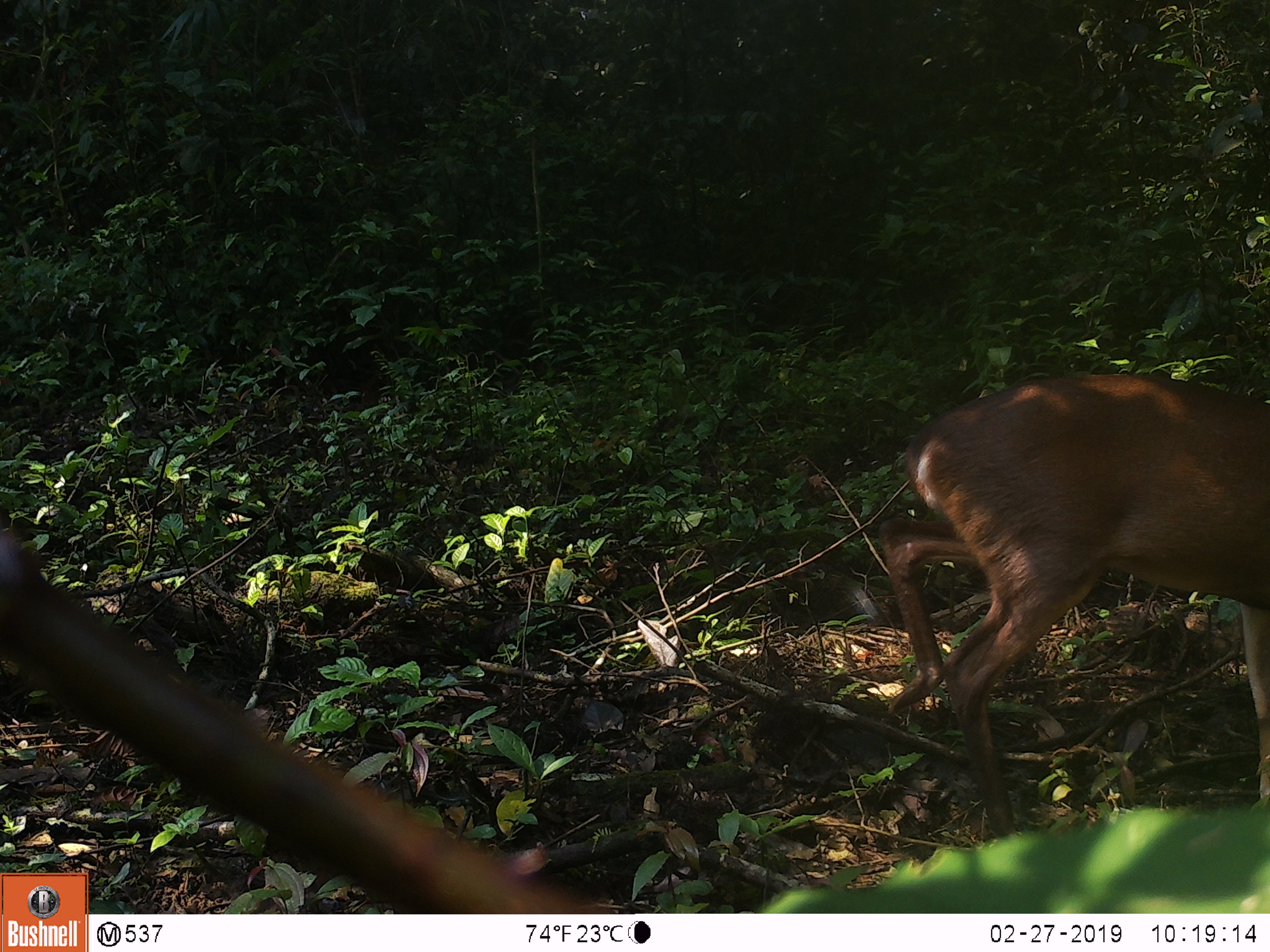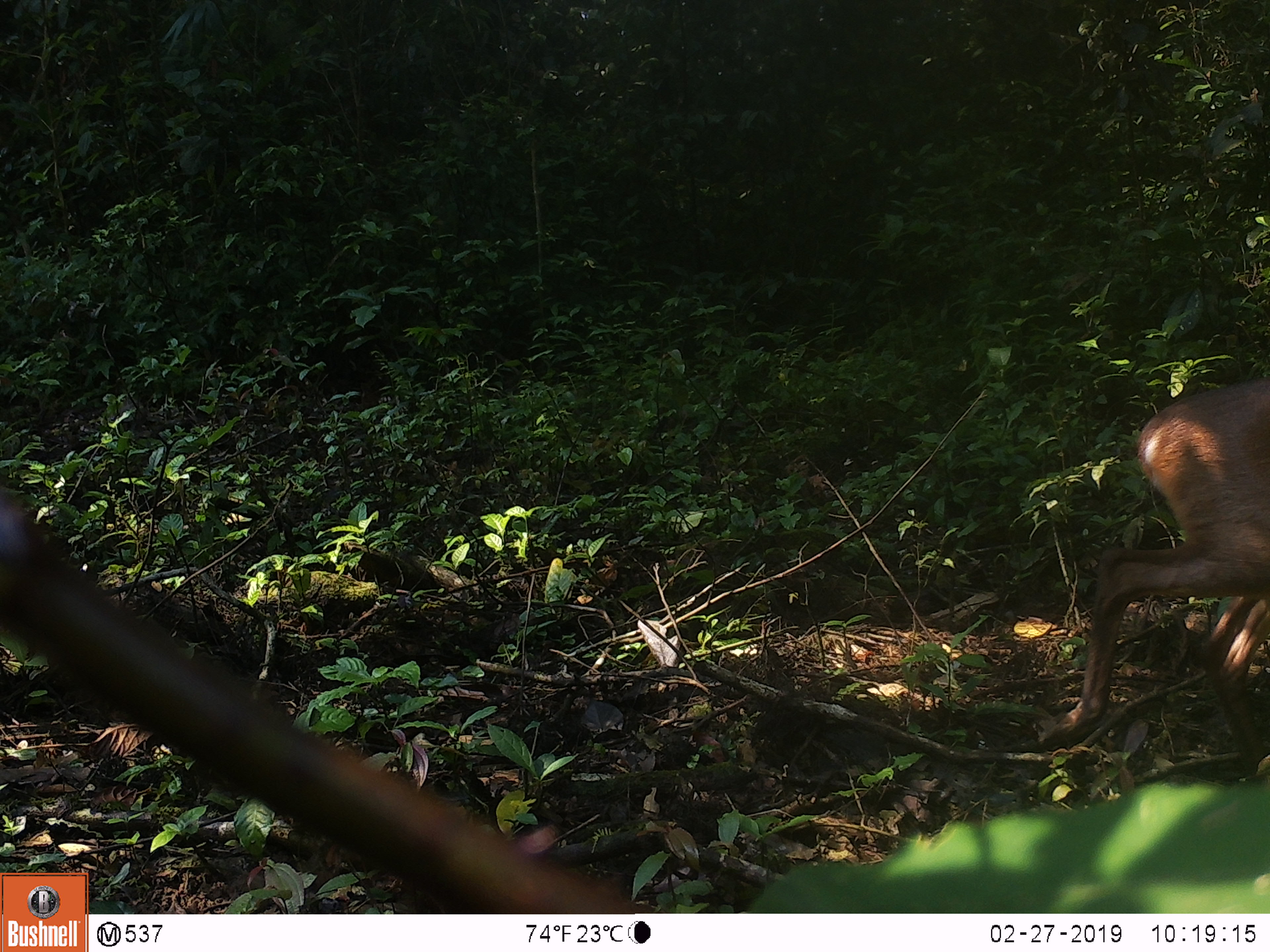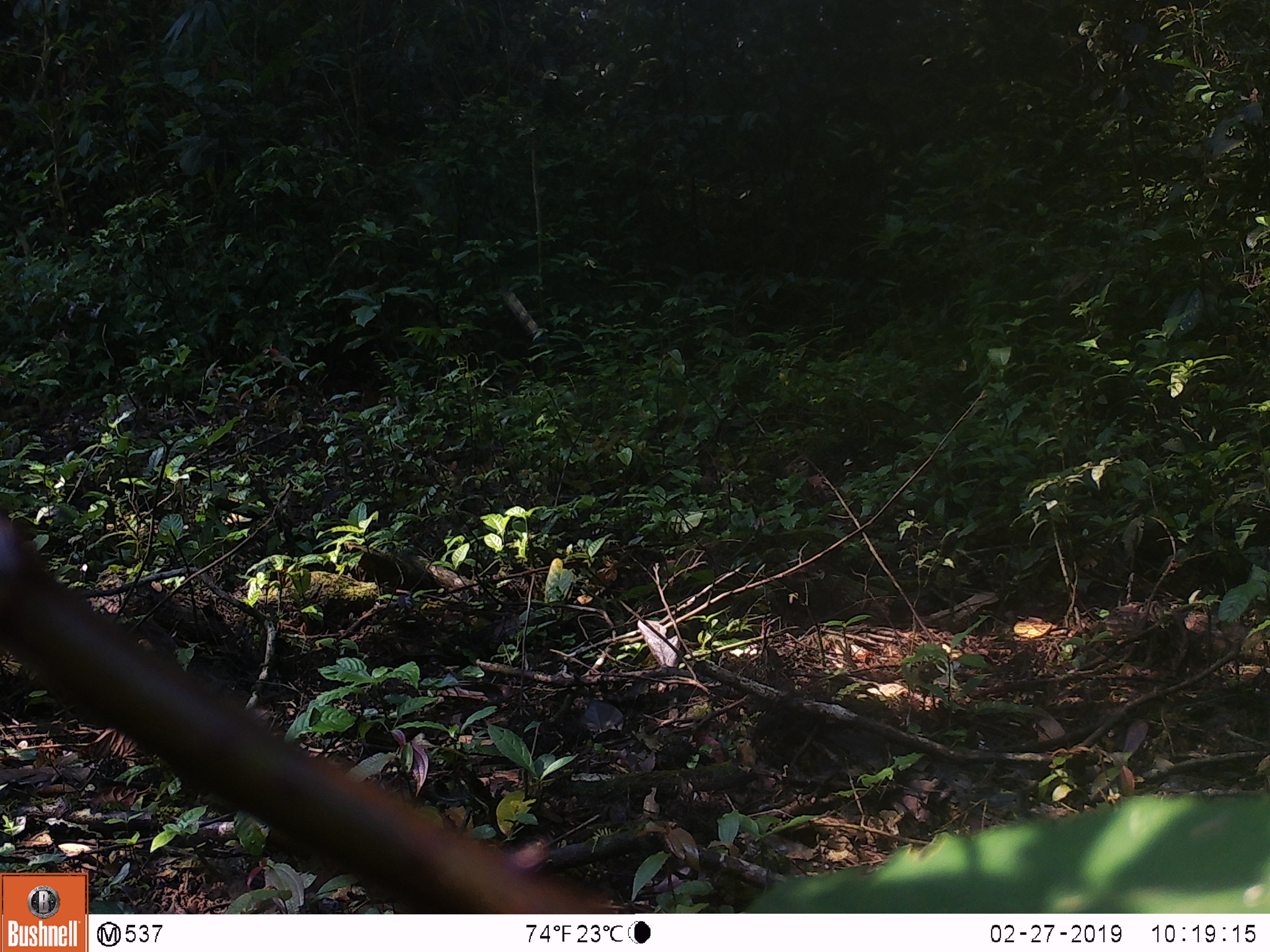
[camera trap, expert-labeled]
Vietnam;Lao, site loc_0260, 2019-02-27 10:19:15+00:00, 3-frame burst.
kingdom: Animalia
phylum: Chordata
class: Mammalia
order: Artiodactyla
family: Cervidae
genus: Muntiacus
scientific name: Muntiacus vuquangensis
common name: large-antlered muntjac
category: large antlered muntjac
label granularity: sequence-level